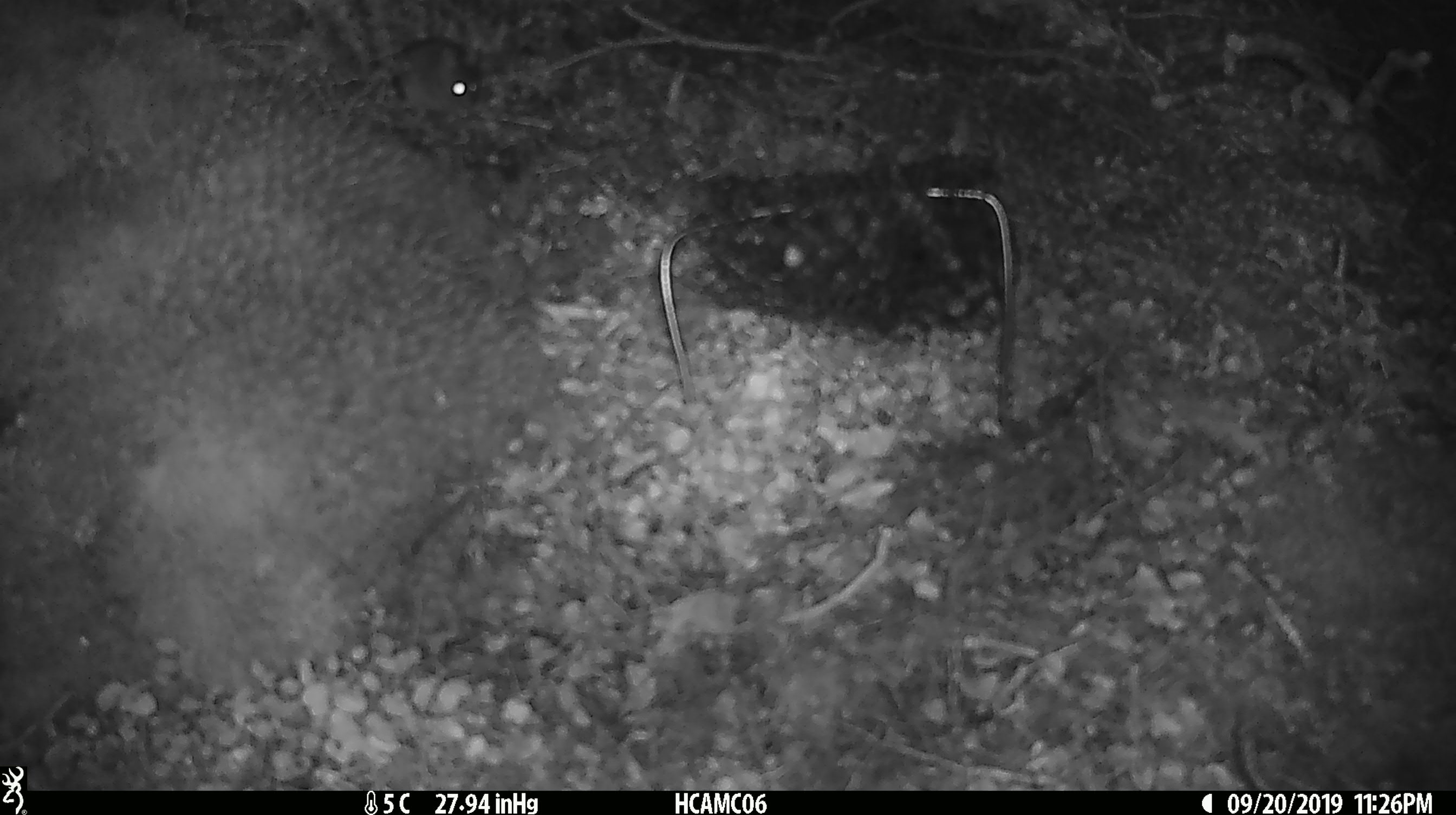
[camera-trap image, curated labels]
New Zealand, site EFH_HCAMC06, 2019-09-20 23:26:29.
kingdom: Animalia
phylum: Chordata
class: Mammalia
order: Rodentia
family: Muridae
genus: Mus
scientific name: Mus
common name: mouse